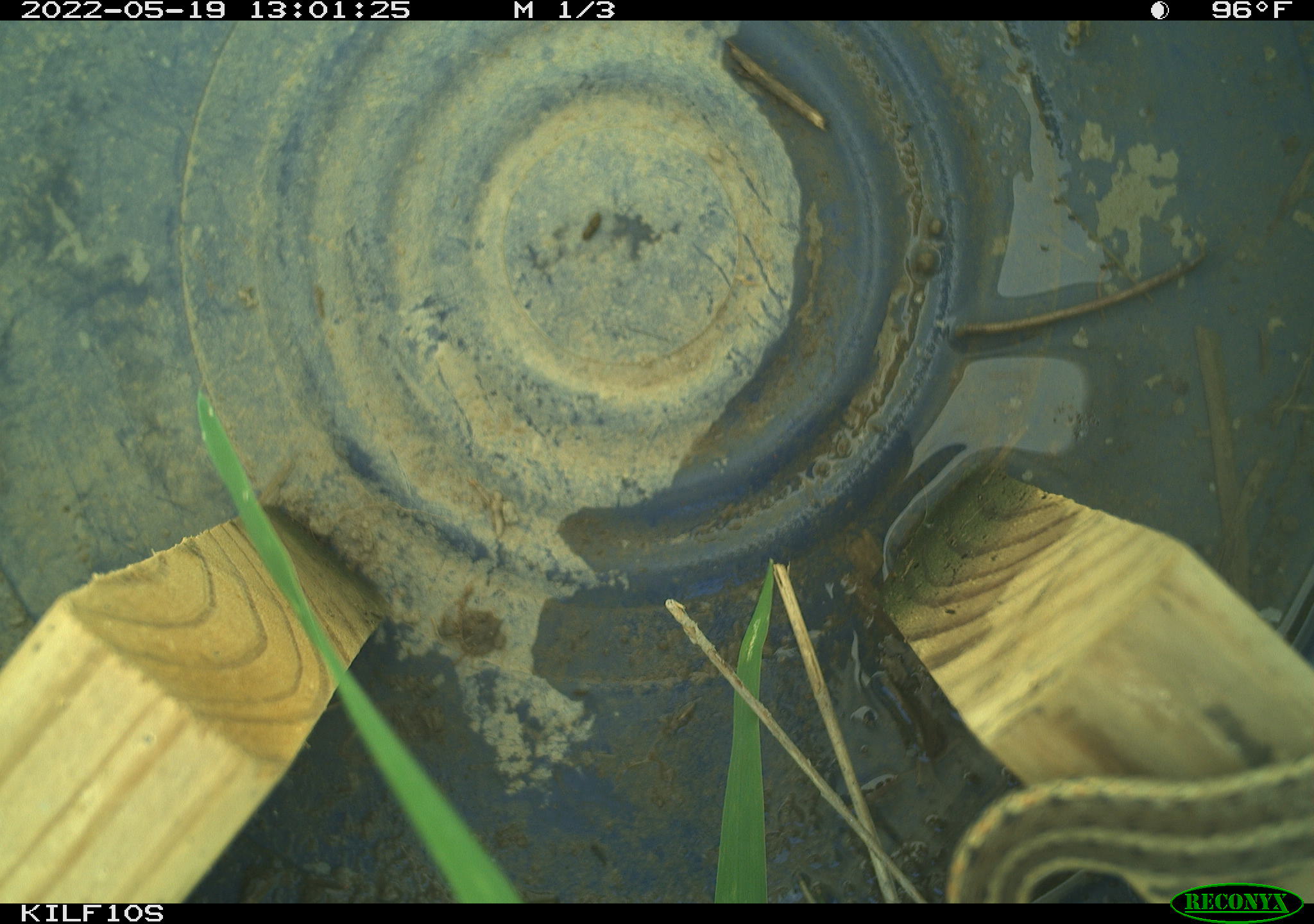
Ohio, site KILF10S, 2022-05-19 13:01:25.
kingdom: Animalia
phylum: Chordata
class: Reptilia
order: Squamata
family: Colubridae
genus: Thamnophis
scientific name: Thamnophis sirtalis sirtalis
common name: eastern gartersnake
Eastern gartersnake (Thamnophis sirtalis sirtalis).